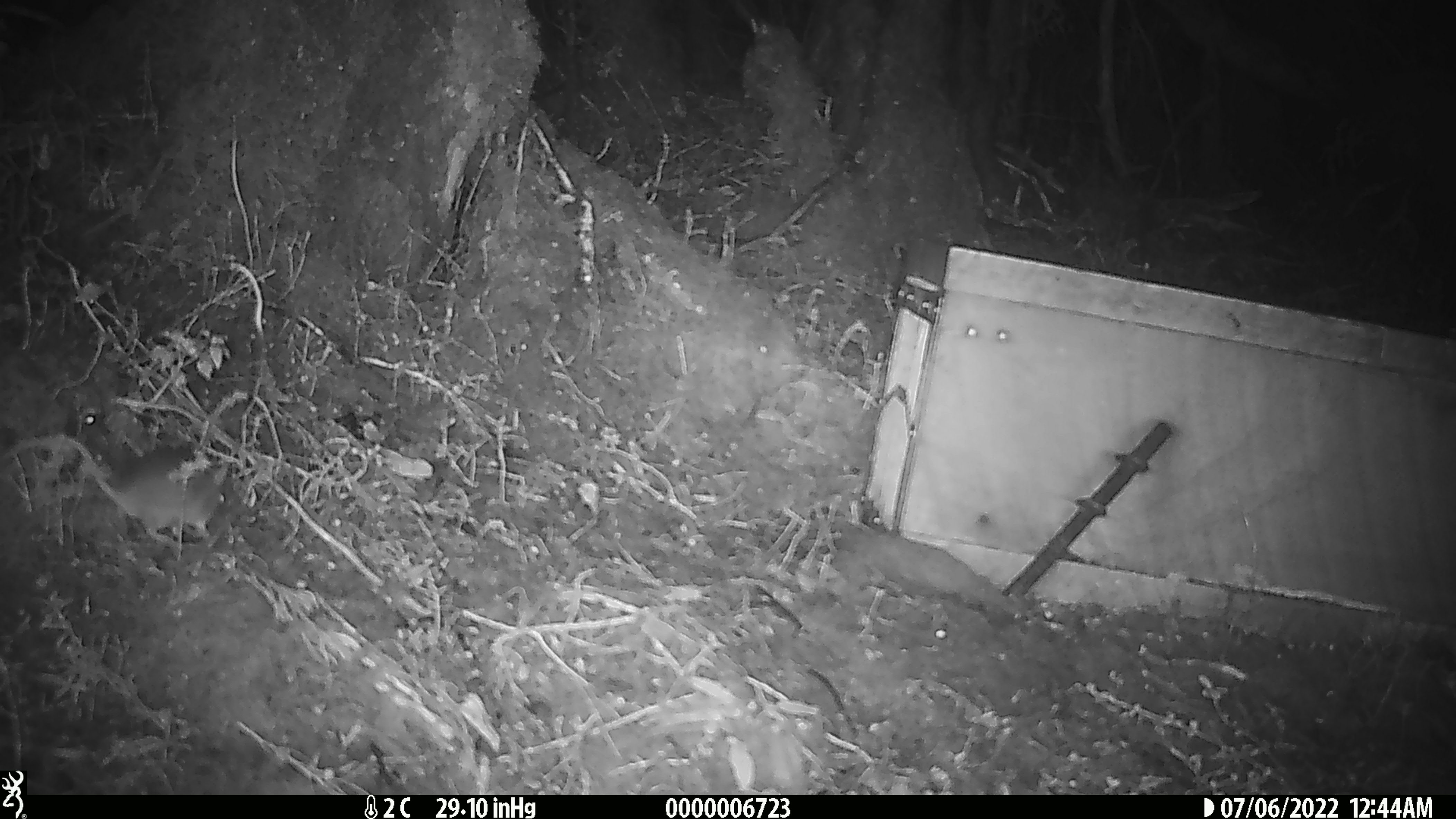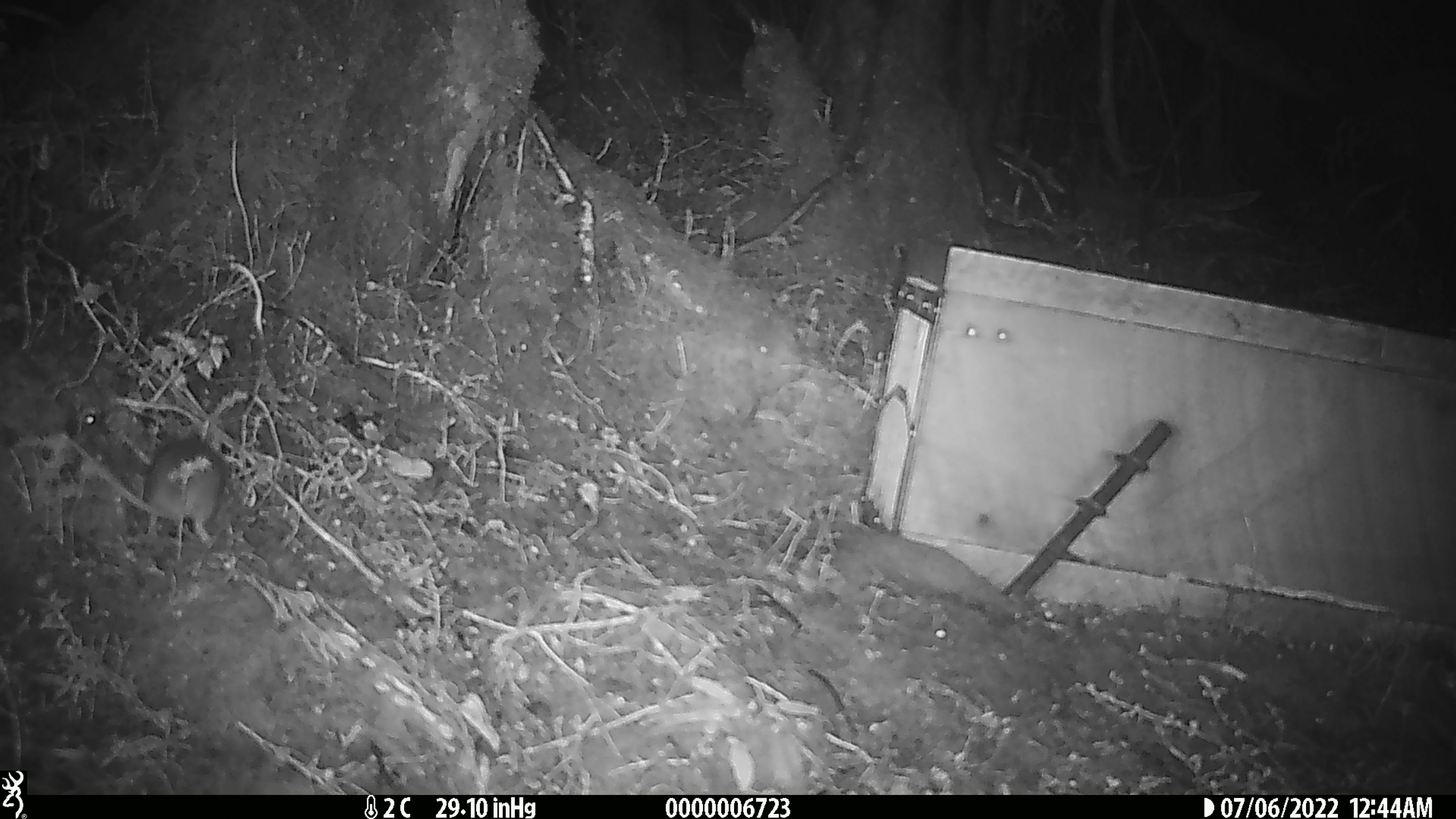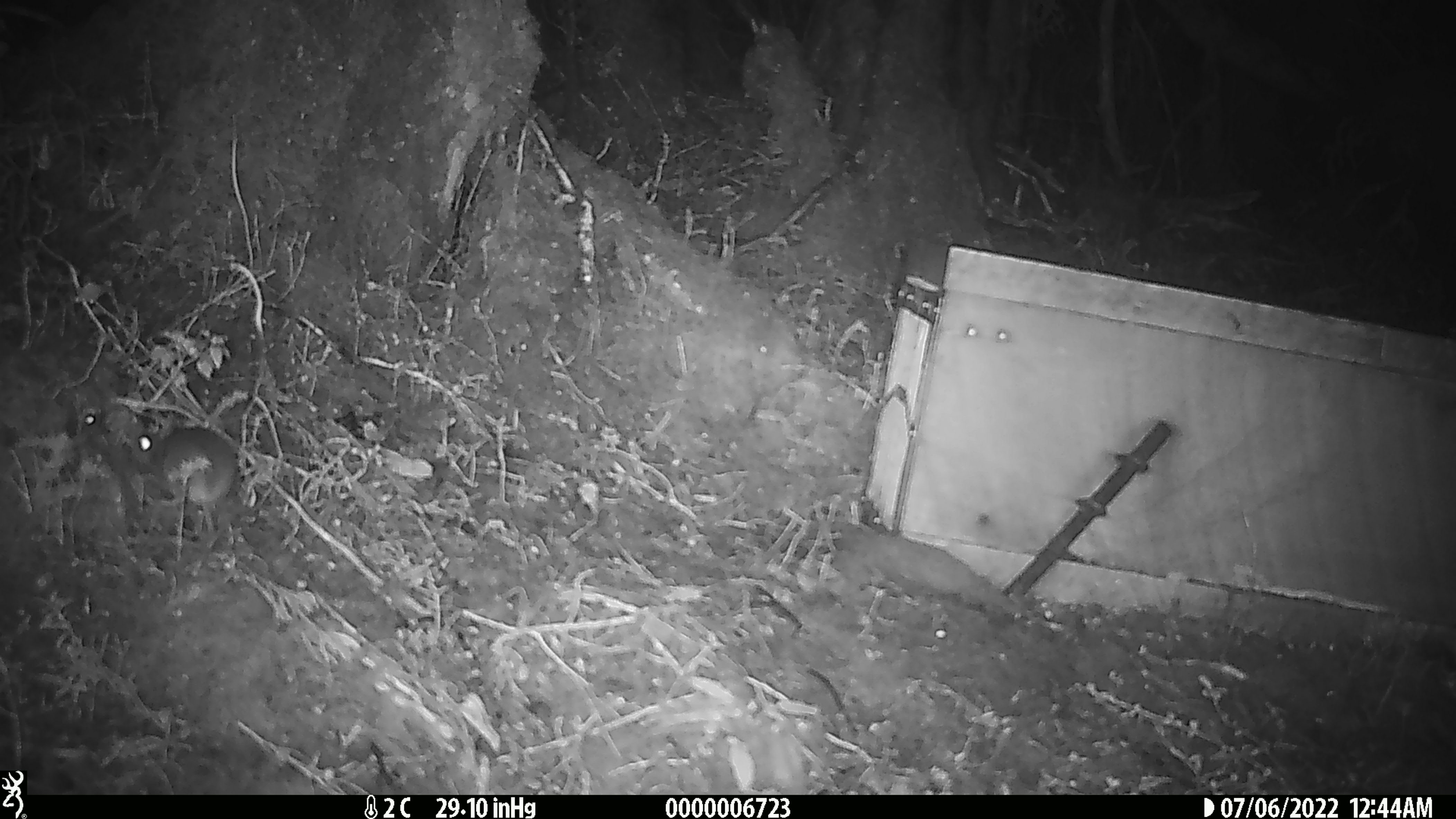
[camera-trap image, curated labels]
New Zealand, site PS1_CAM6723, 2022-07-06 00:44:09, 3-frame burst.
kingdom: Animalia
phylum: Chordata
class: Mammalia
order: Rodentia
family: Muridae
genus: Mus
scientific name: Mus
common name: mouse